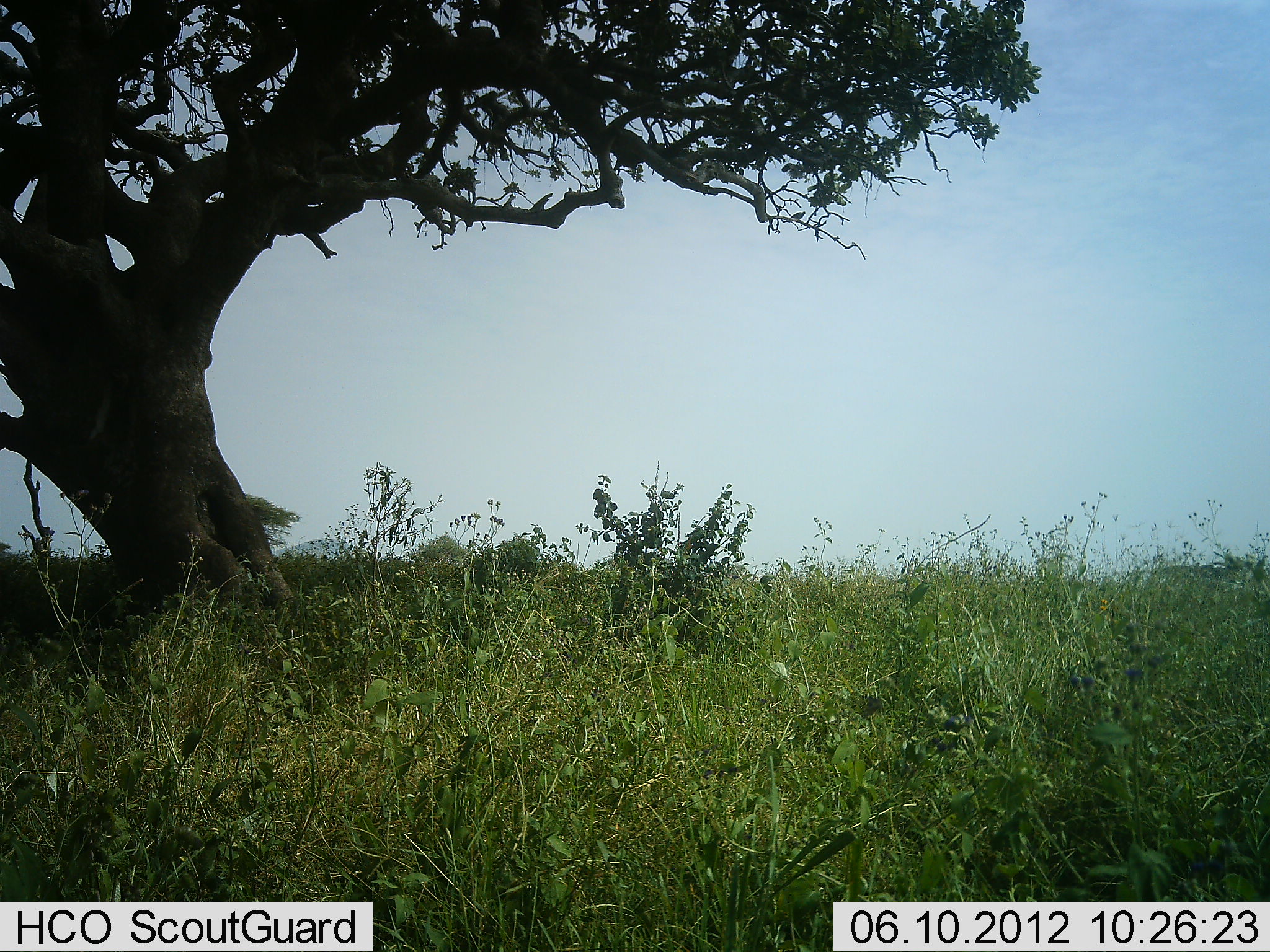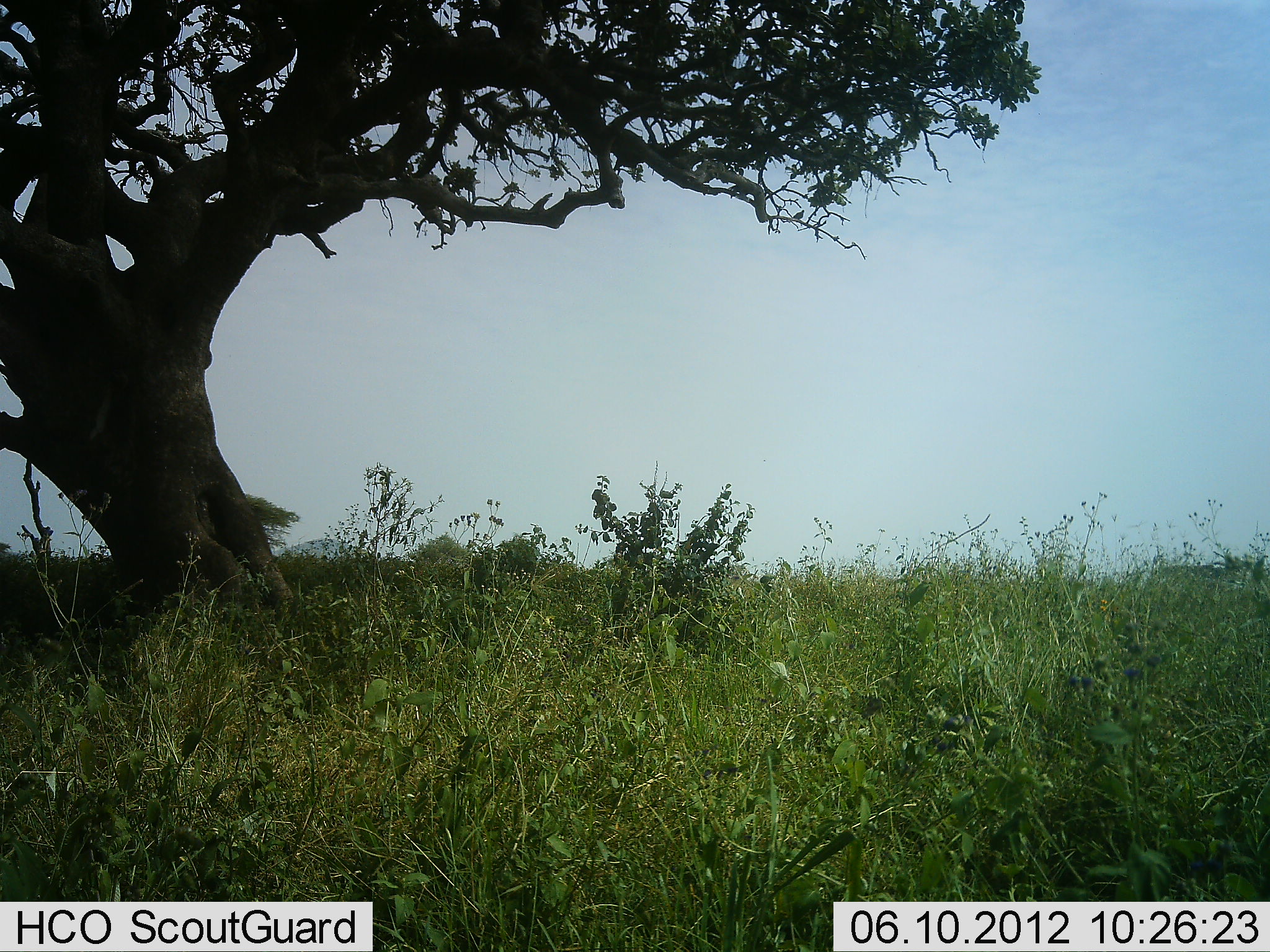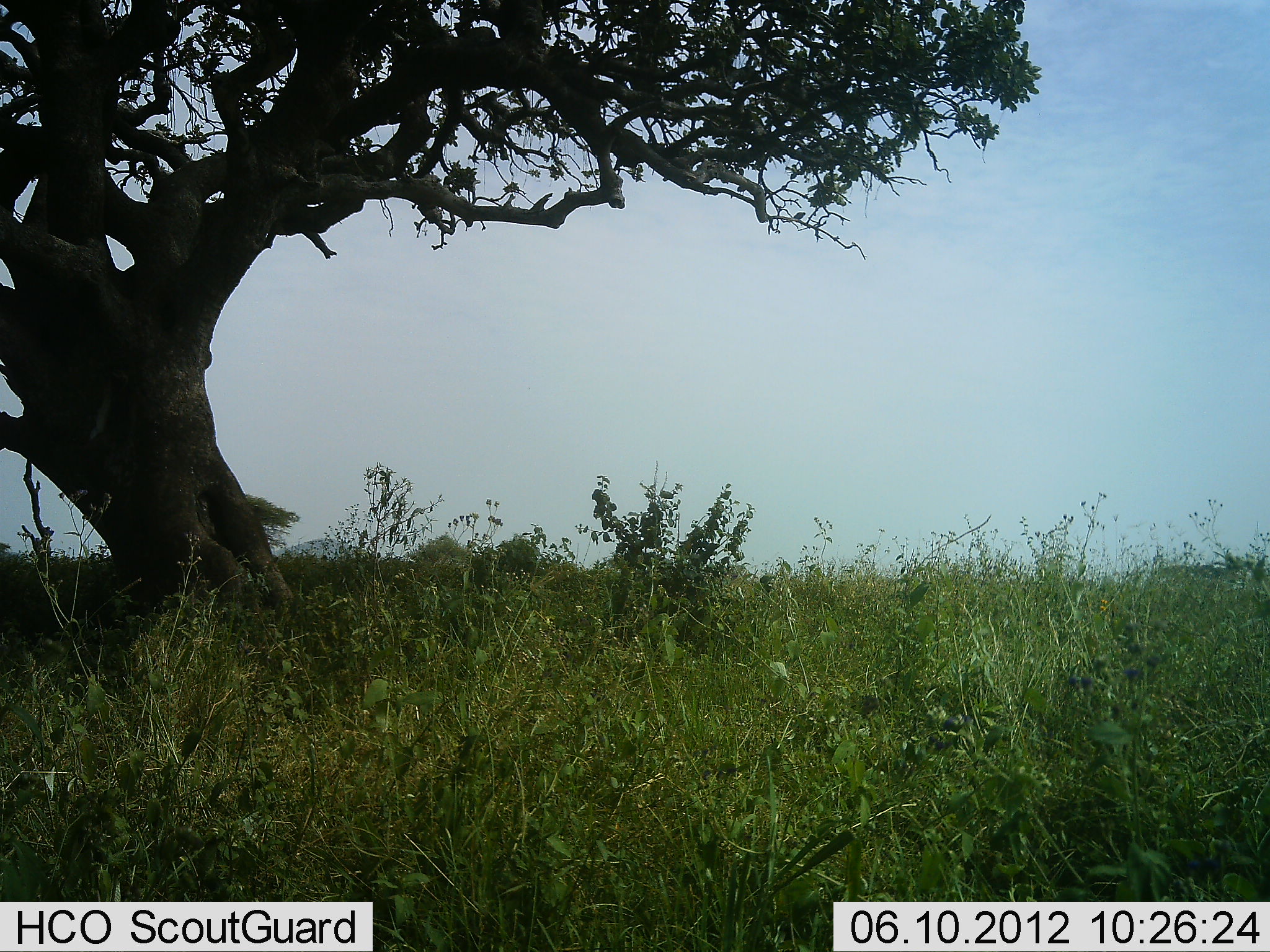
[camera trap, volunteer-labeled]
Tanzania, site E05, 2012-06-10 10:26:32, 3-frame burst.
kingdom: Animalia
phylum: Chordata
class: Aves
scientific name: Aves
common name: bird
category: otherbird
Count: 1.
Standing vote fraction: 27%.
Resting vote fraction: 9%.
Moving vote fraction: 91%.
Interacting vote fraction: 0%.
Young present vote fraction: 0%.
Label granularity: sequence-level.